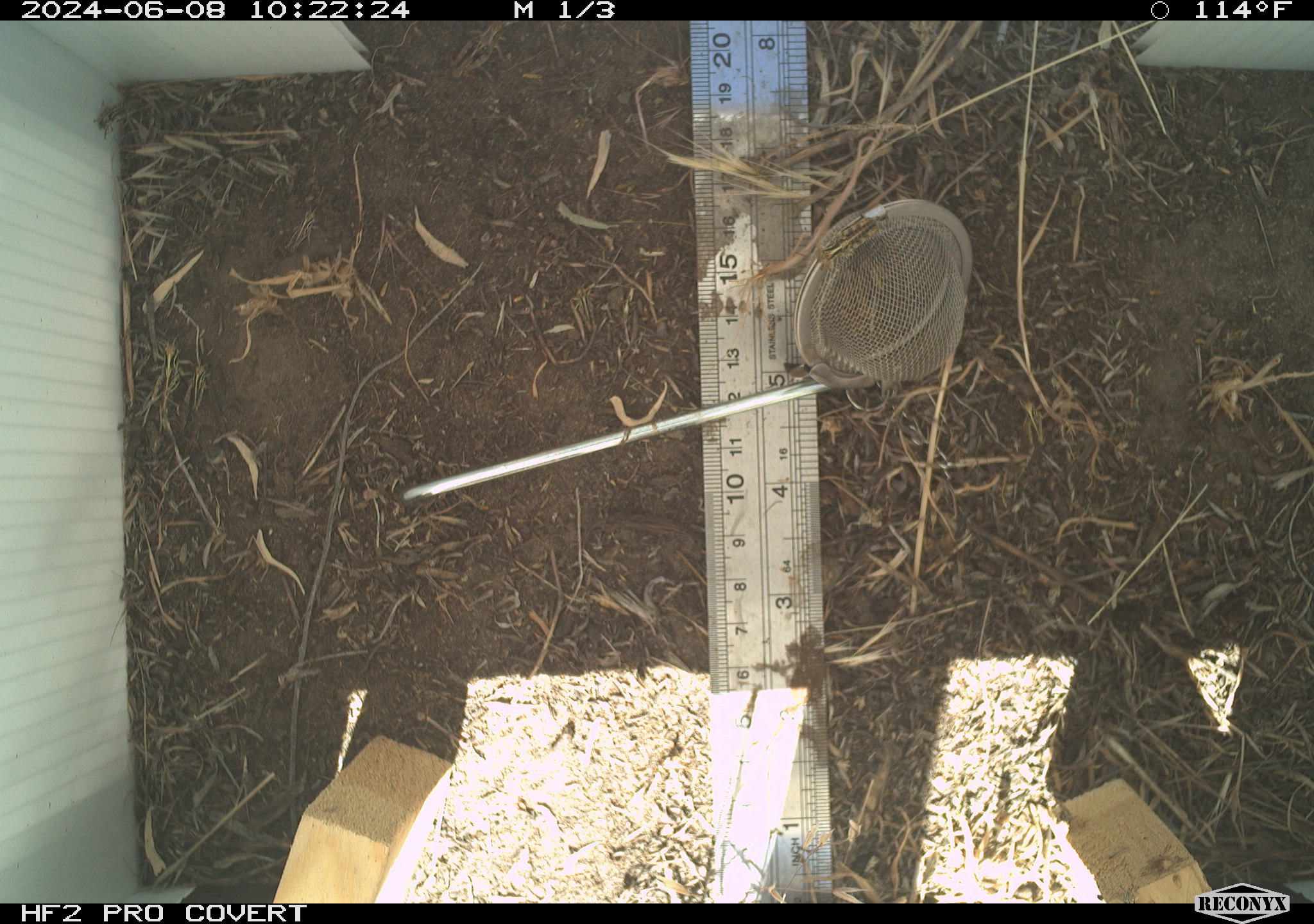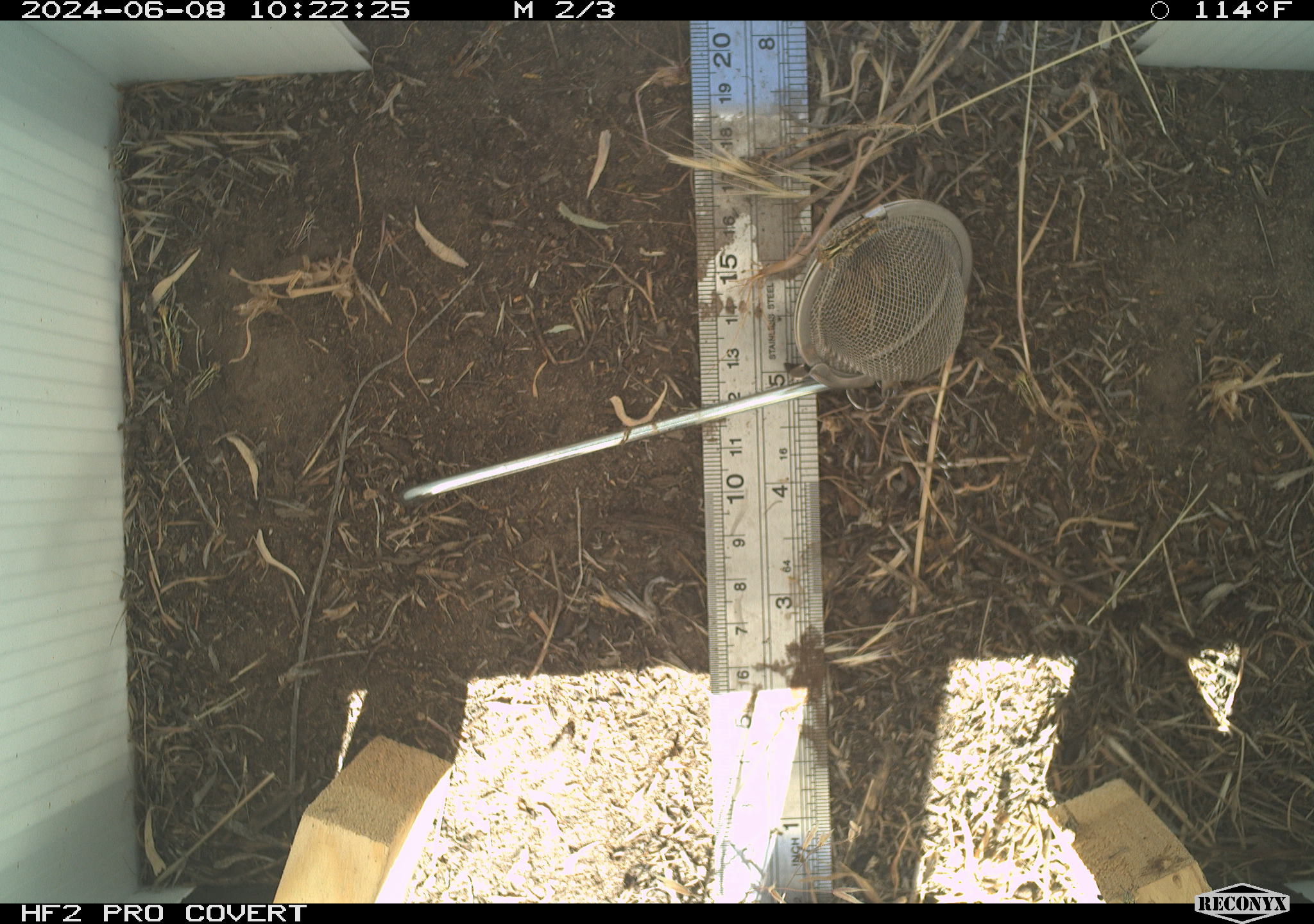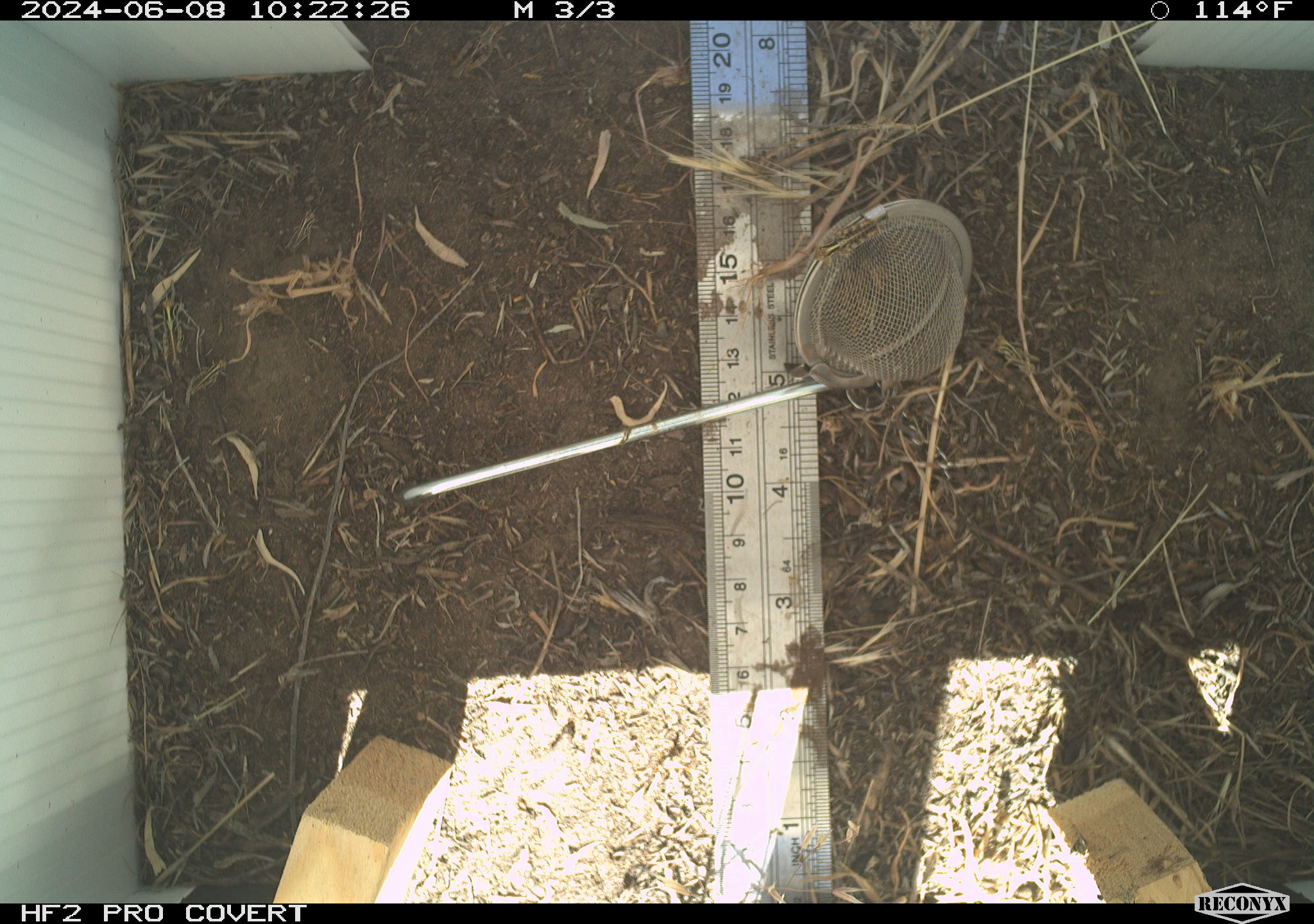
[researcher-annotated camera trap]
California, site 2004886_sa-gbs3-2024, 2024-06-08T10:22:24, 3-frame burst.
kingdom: Animalia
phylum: Arthropoda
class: Insecta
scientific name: Insecta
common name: insect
Insect (Insecta).